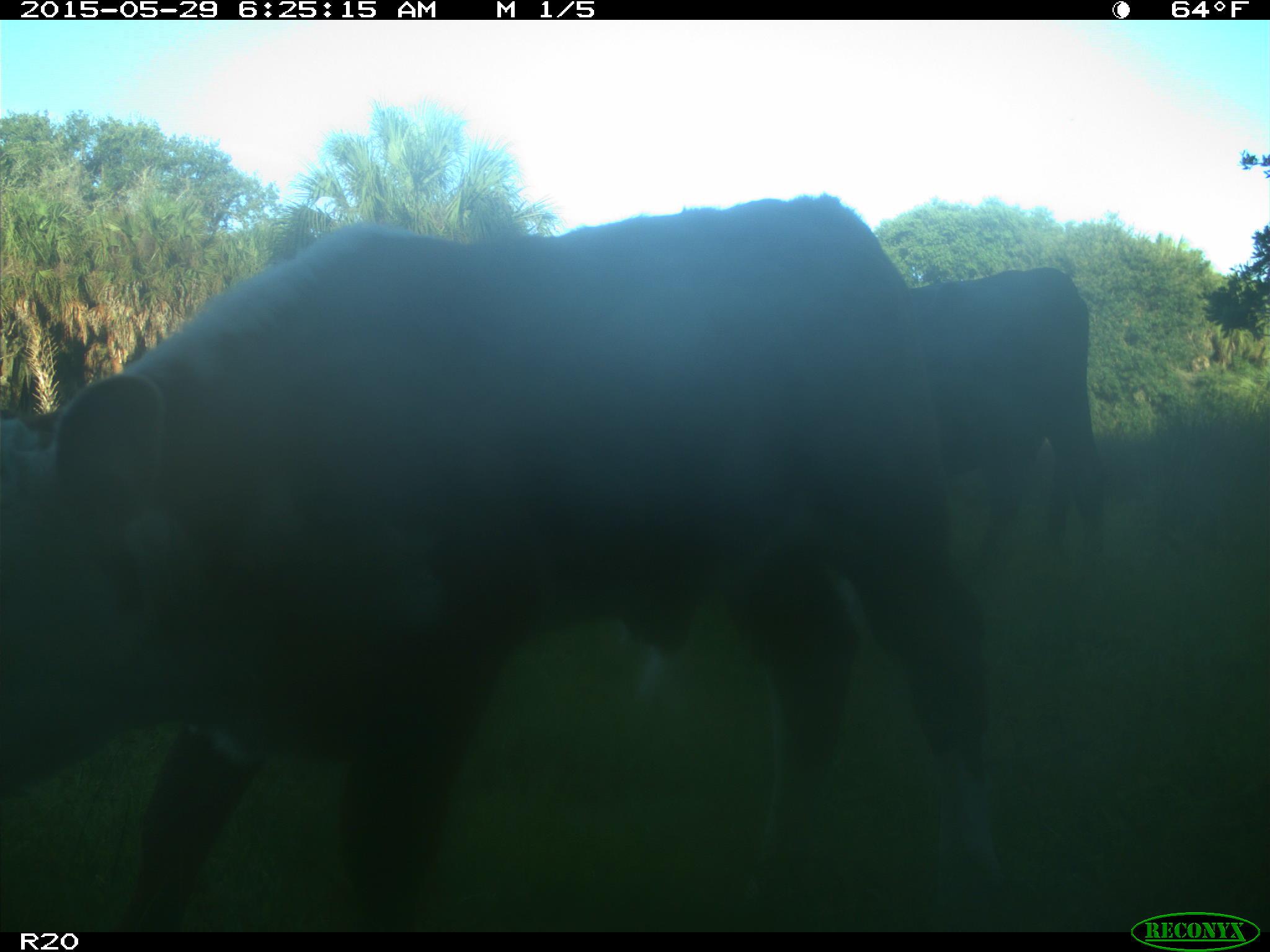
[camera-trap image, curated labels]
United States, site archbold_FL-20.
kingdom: Animalia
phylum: Chordata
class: Mammalia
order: Artiodactyla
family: Bovidae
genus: Bos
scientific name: Bos taurus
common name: domestic cow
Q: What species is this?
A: Bos taurus (domestic cow).